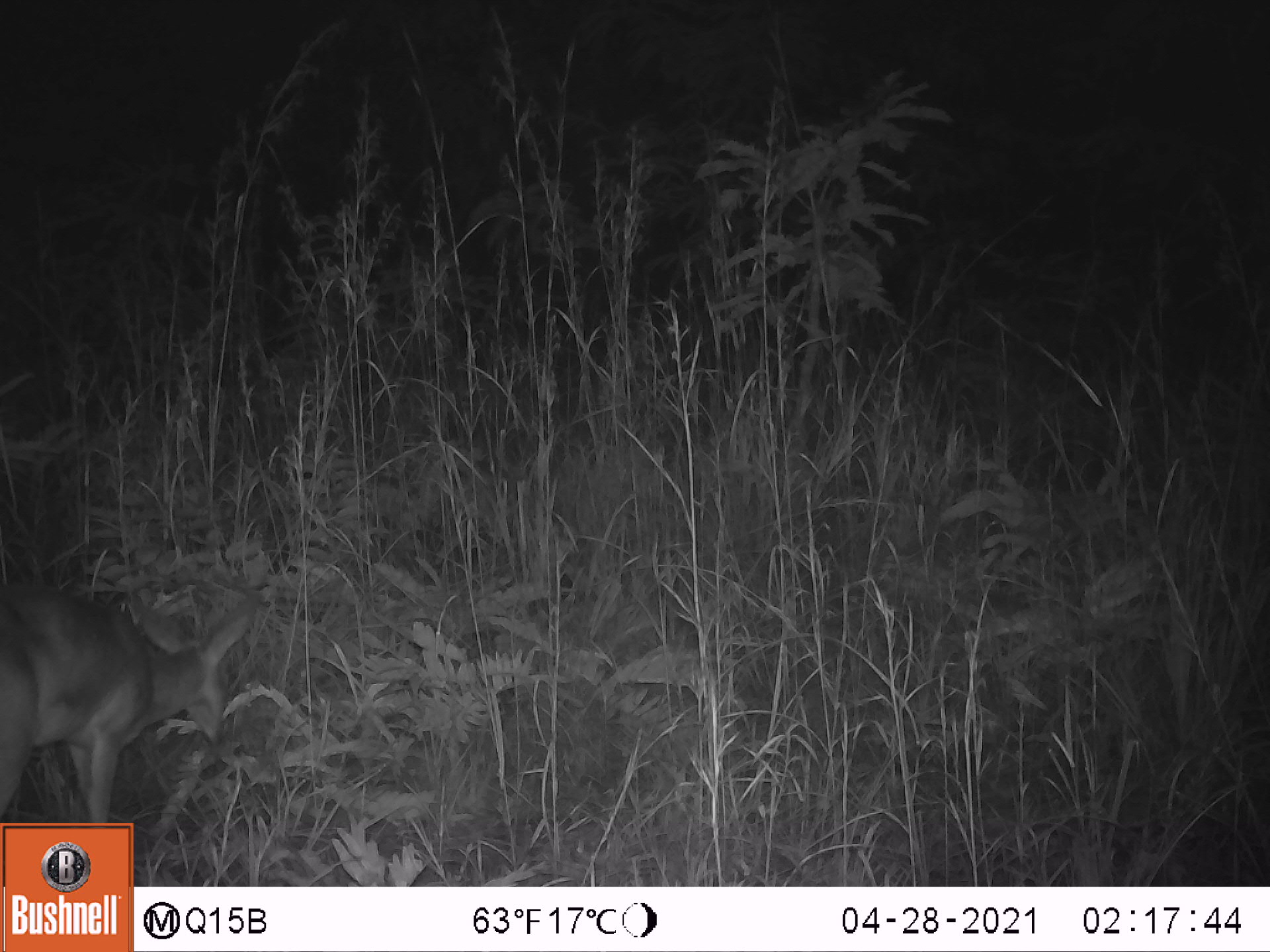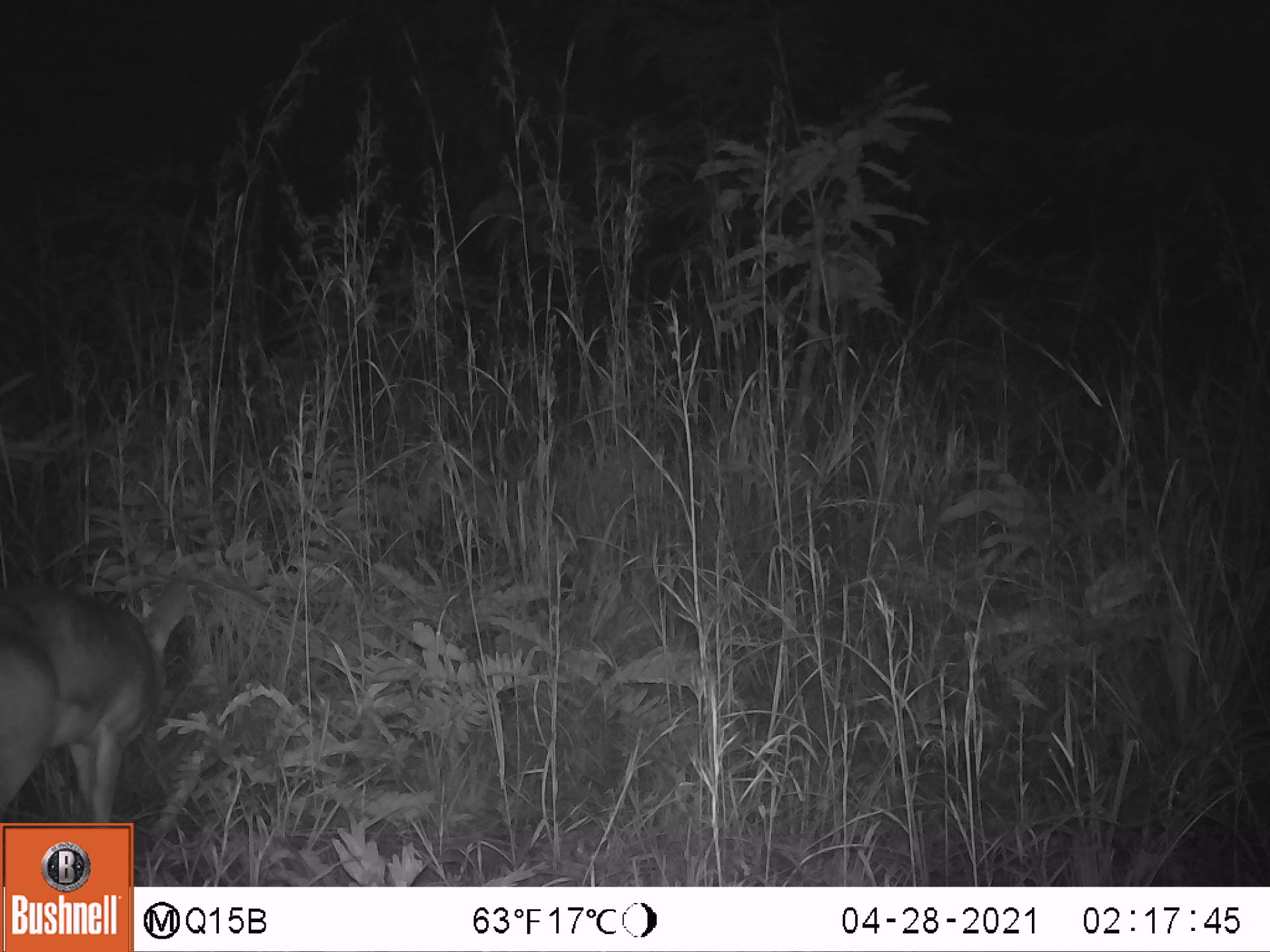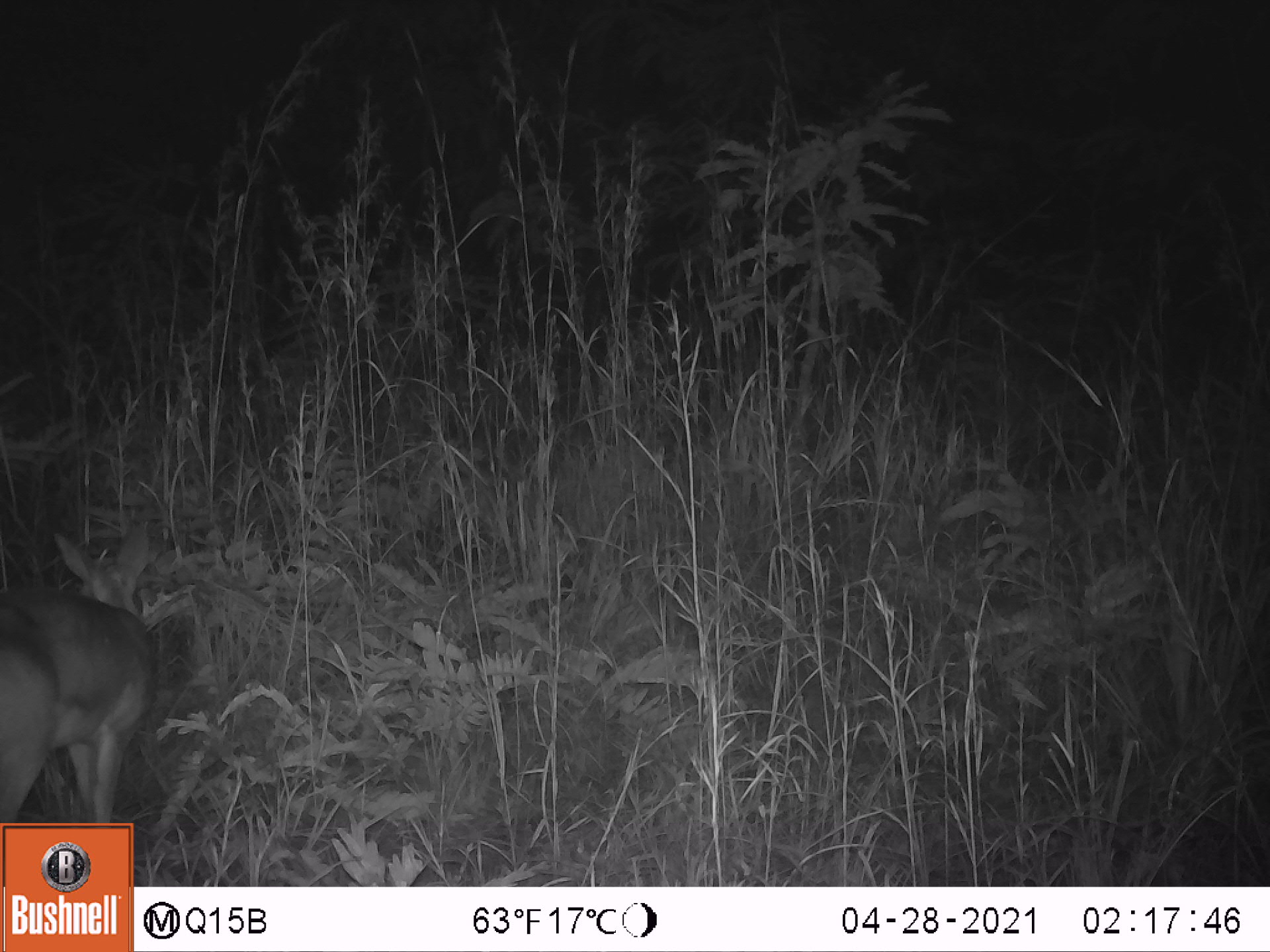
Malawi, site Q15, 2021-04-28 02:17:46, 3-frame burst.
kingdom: Animalia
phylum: Chordata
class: Mammalia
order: Artiodactyla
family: Bovidae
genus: Sylvicapra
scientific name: Sylvicapra grimmia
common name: common duiker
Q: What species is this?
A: Common duiker (Sylvicapra grimmia).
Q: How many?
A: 1.